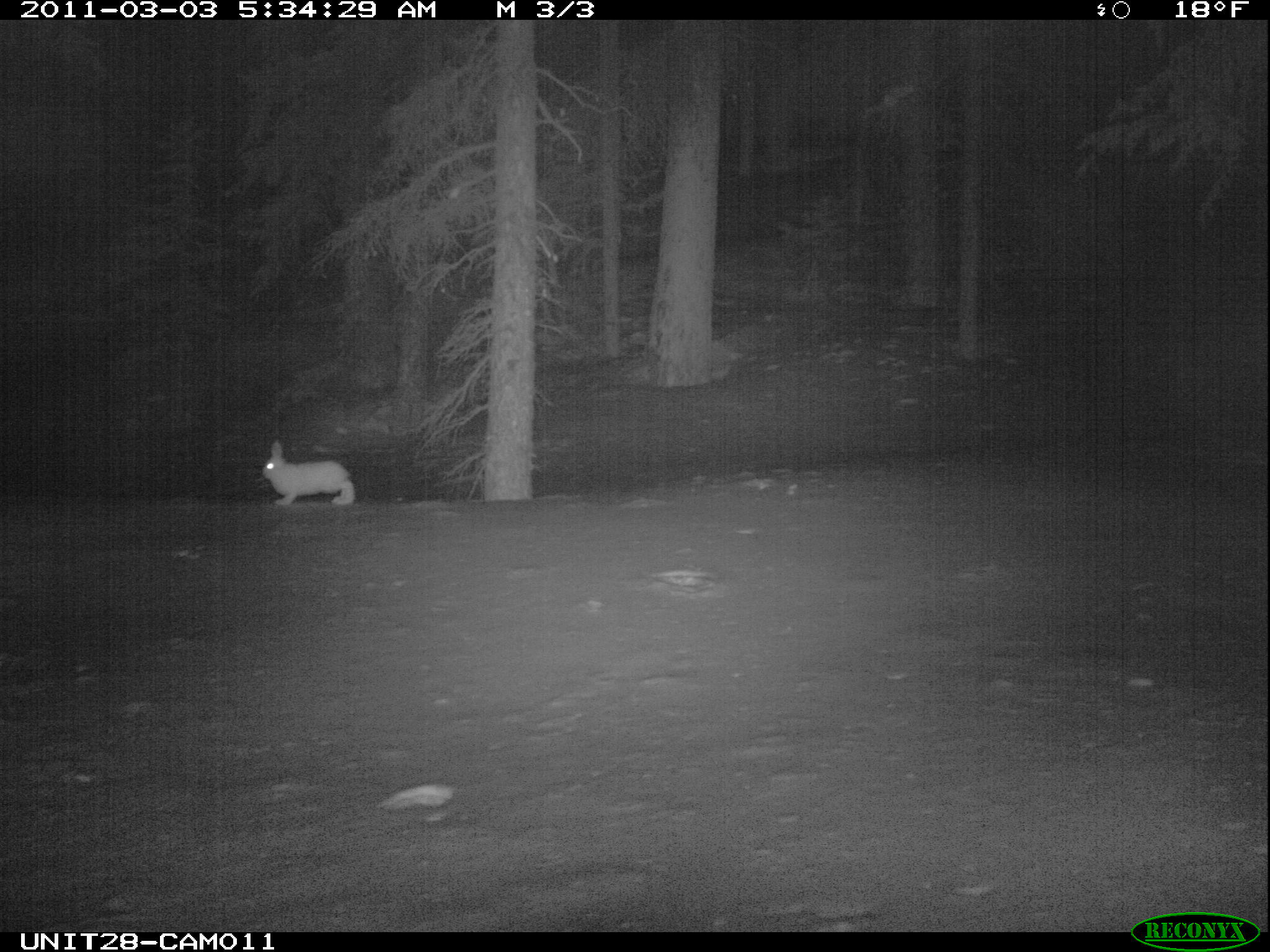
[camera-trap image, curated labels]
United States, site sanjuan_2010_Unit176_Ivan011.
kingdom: Animalia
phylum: Chordata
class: Mammalia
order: Lagomorpha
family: Leporidae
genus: Lepus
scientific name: Lepus americanus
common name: snowshoe hare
Lepus americanus (snowshoe hare).